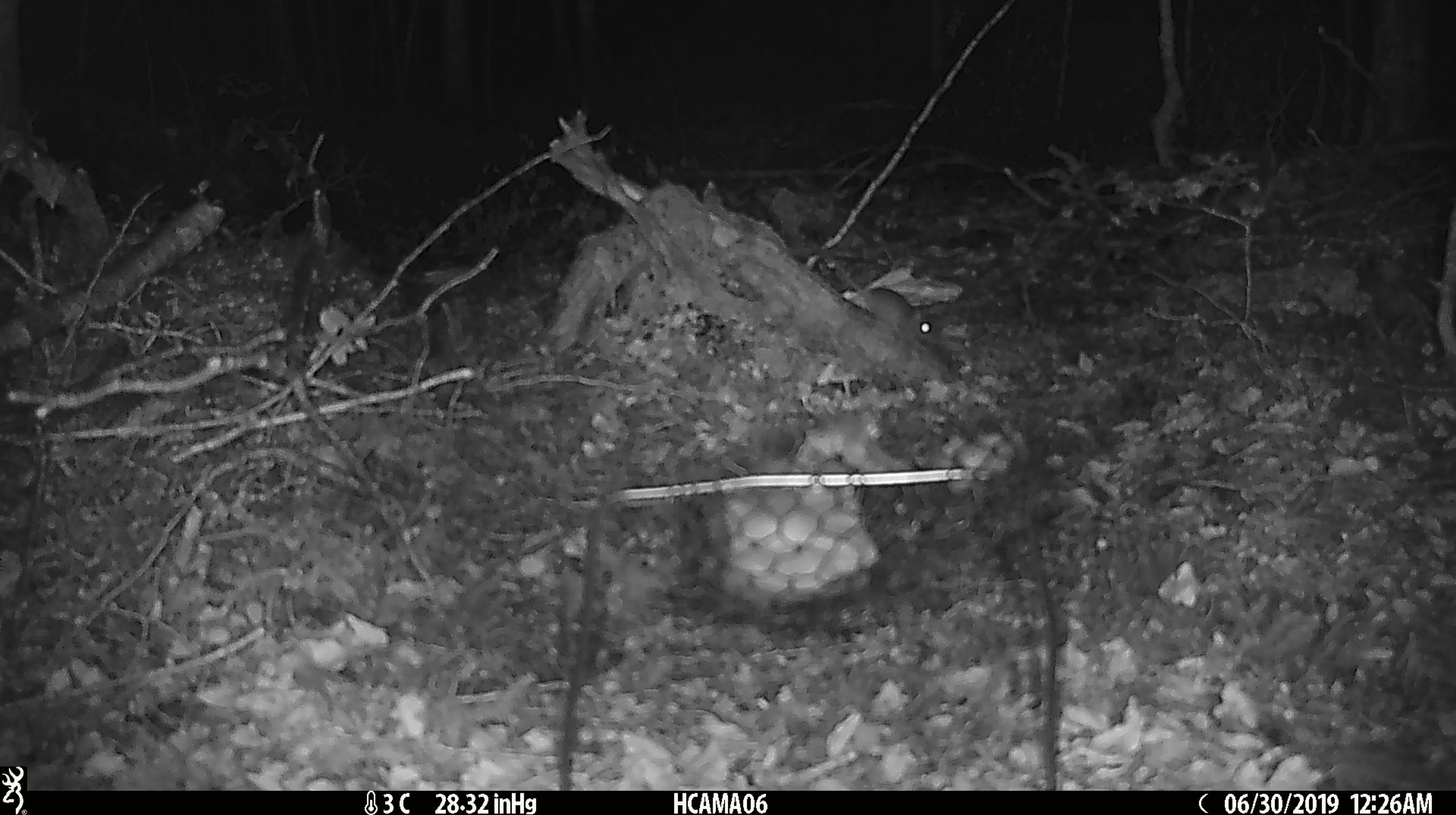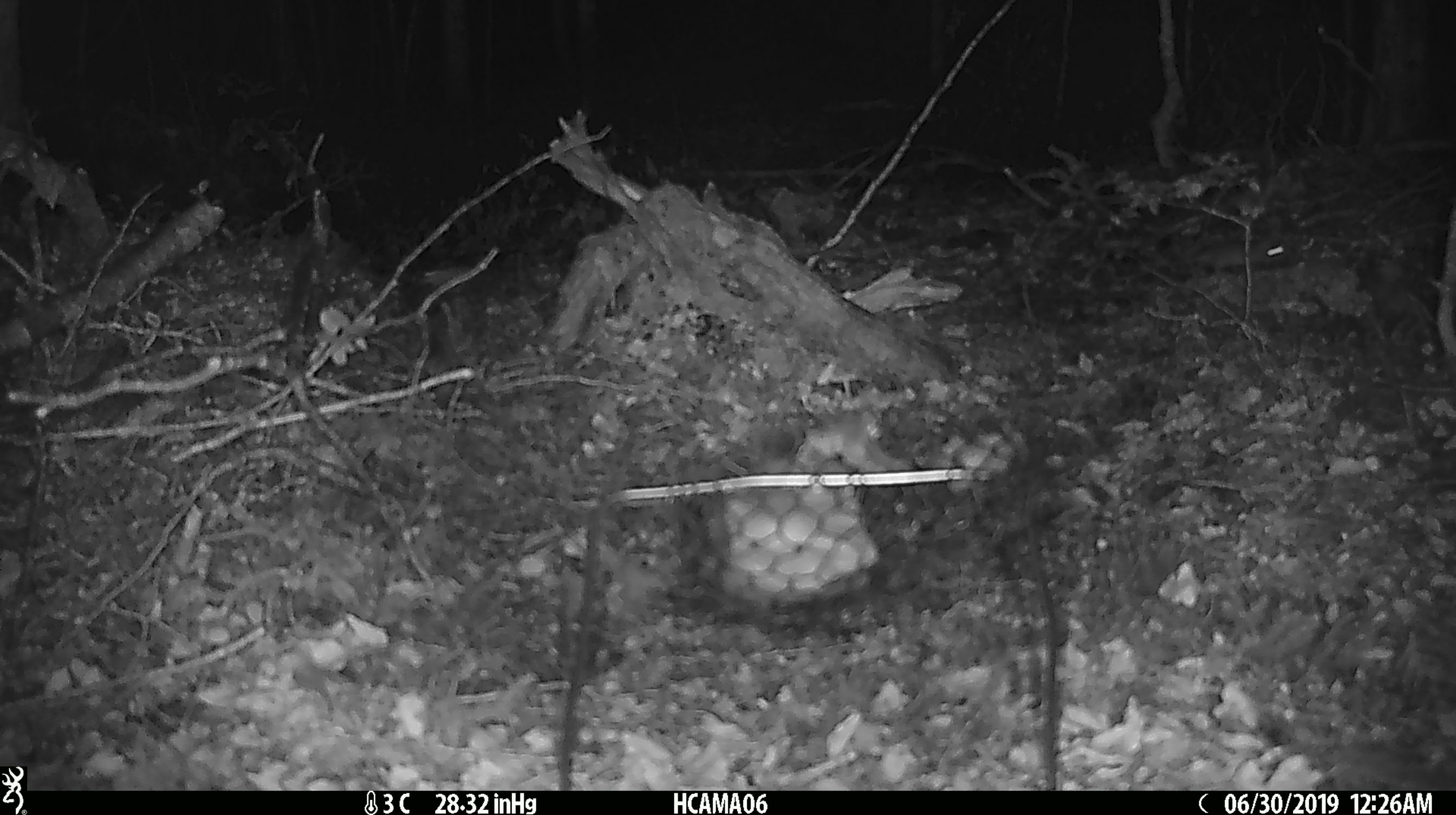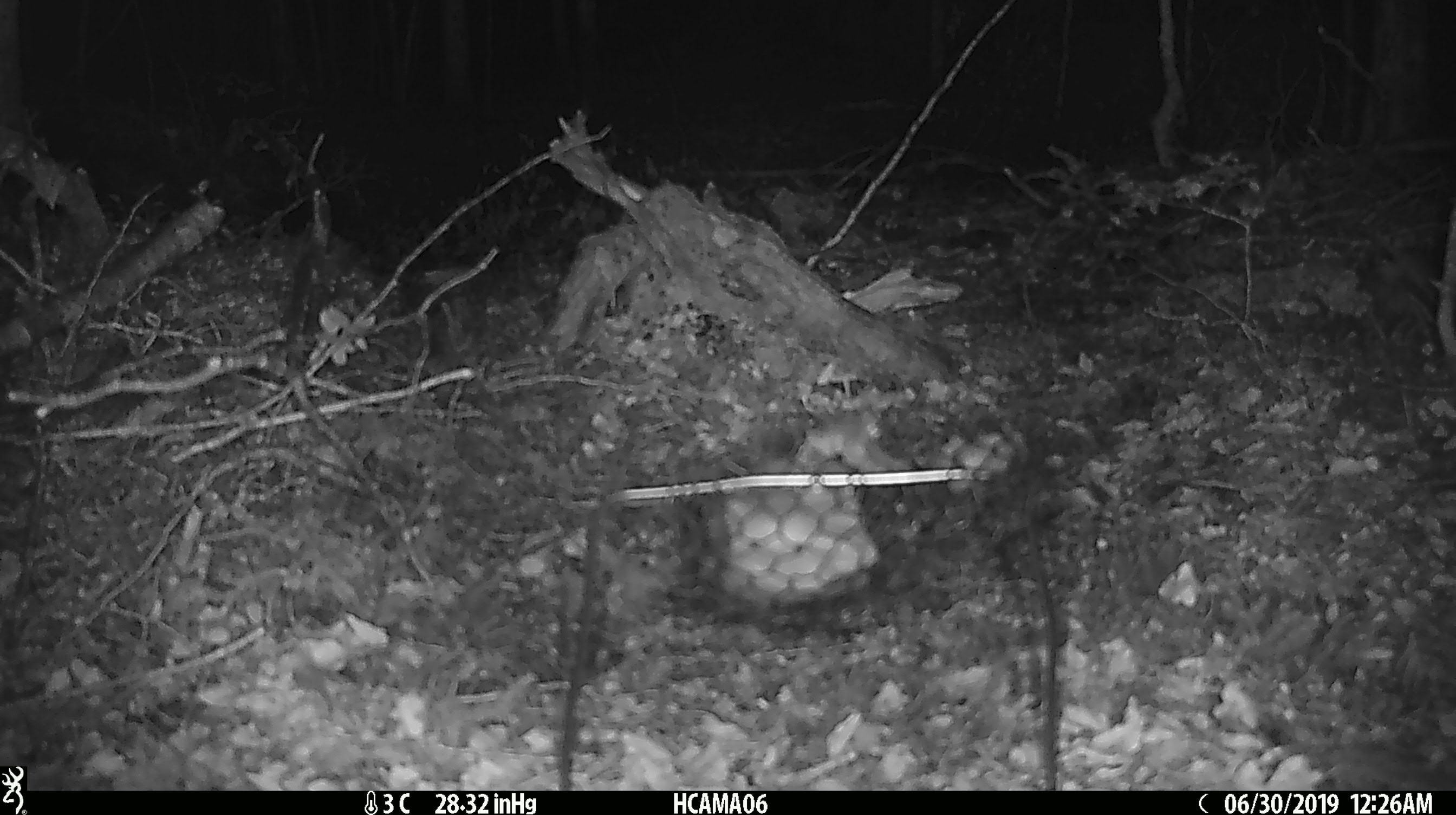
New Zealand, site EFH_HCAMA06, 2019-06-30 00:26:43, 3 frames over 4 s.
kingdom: Animalia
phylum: Chordata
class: Mammalia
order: Rodentia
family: Muridae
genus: Mus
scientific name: Mus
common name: mouse